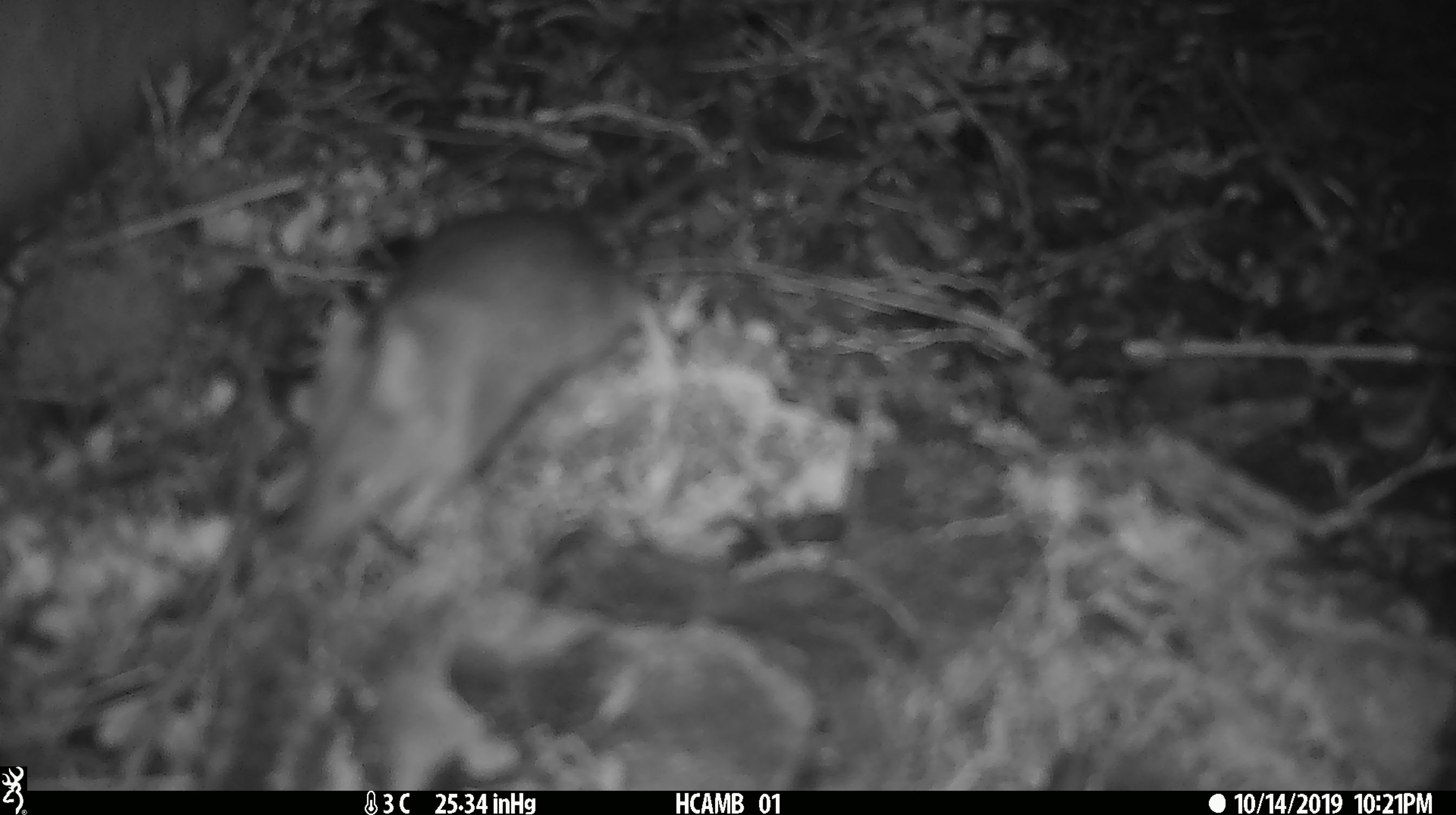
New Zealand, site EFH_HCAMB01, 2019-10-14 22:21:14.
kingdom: Animalia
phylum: Chordata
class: Mammalia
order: Rodentia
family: Muridae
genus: Mus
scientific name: Mus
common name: mouse